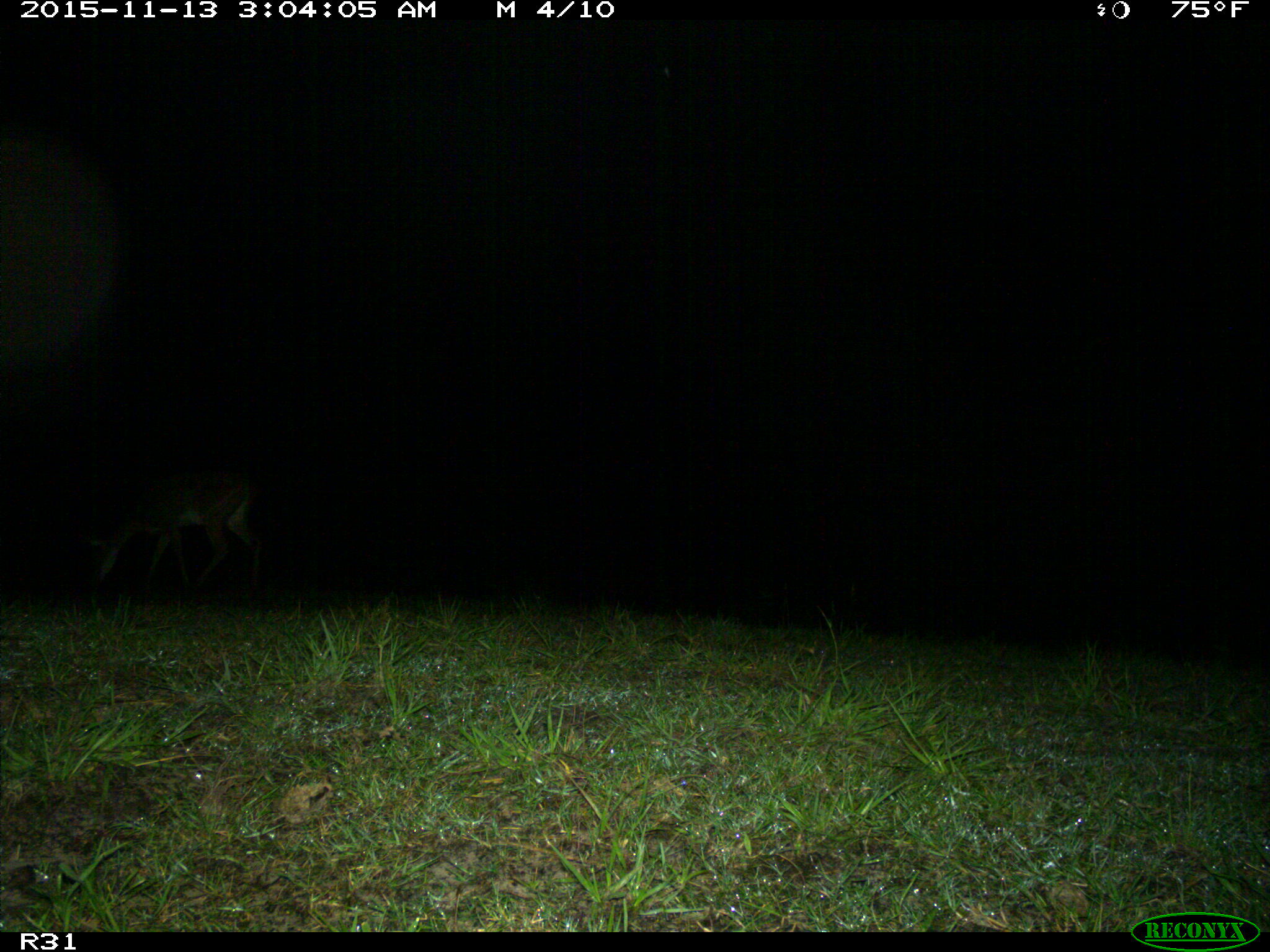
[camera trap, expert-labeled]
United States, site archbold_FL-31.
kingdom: Animalia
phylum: Chordata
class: Mammalia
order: Artiodactyla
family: Cervidae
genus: Odocoileus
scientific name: Odocoileus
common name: deer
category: unidentified deer